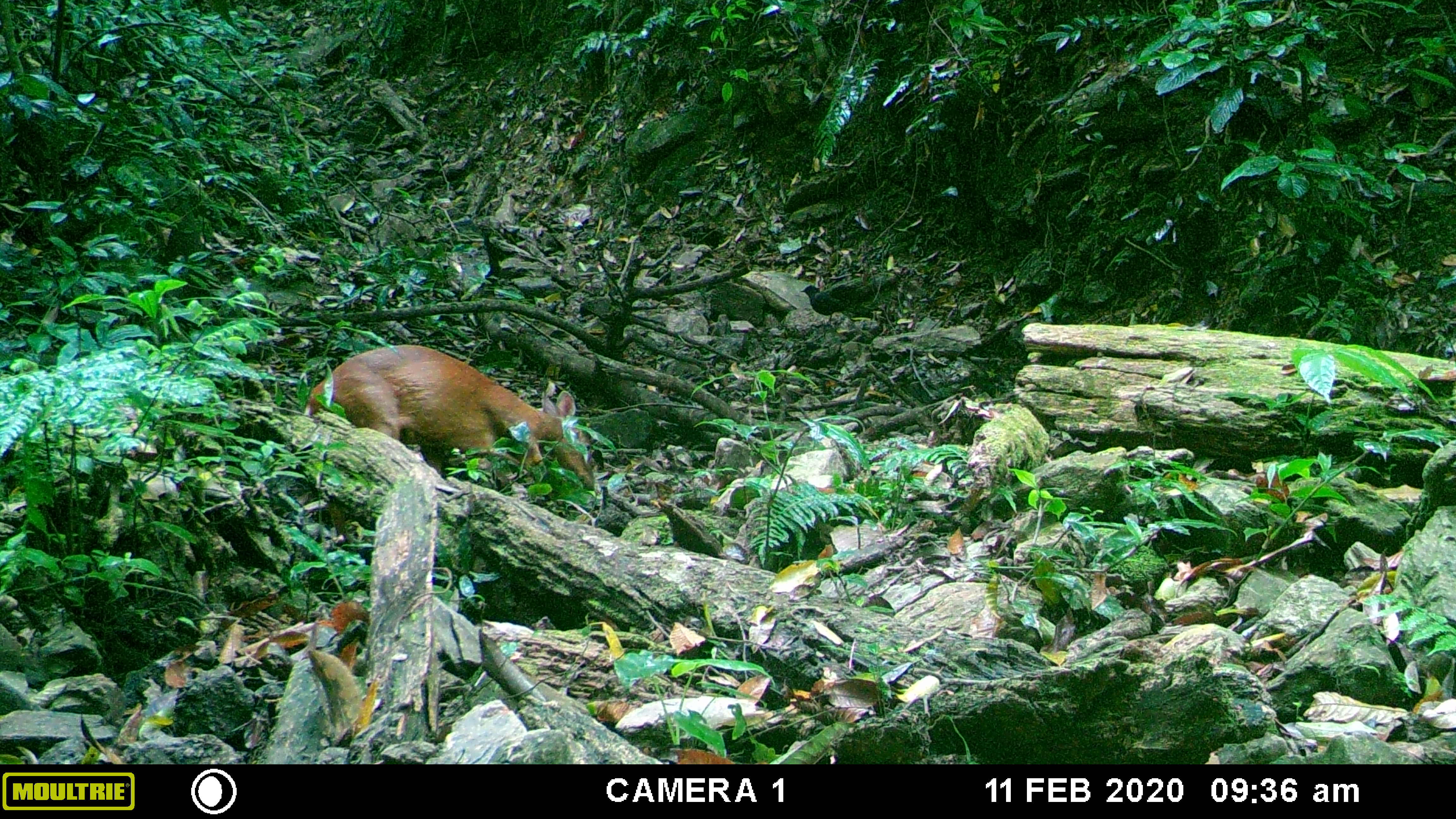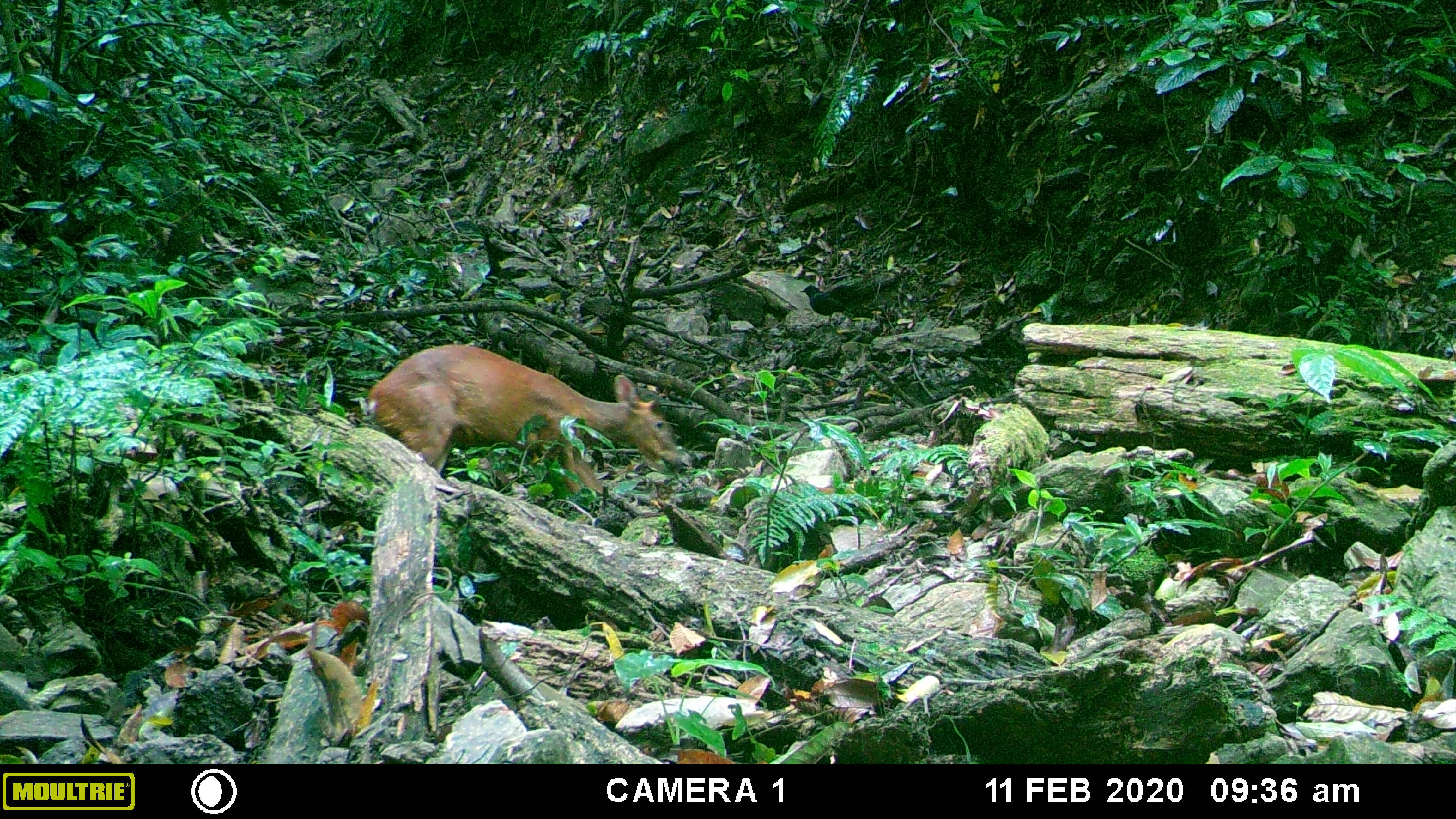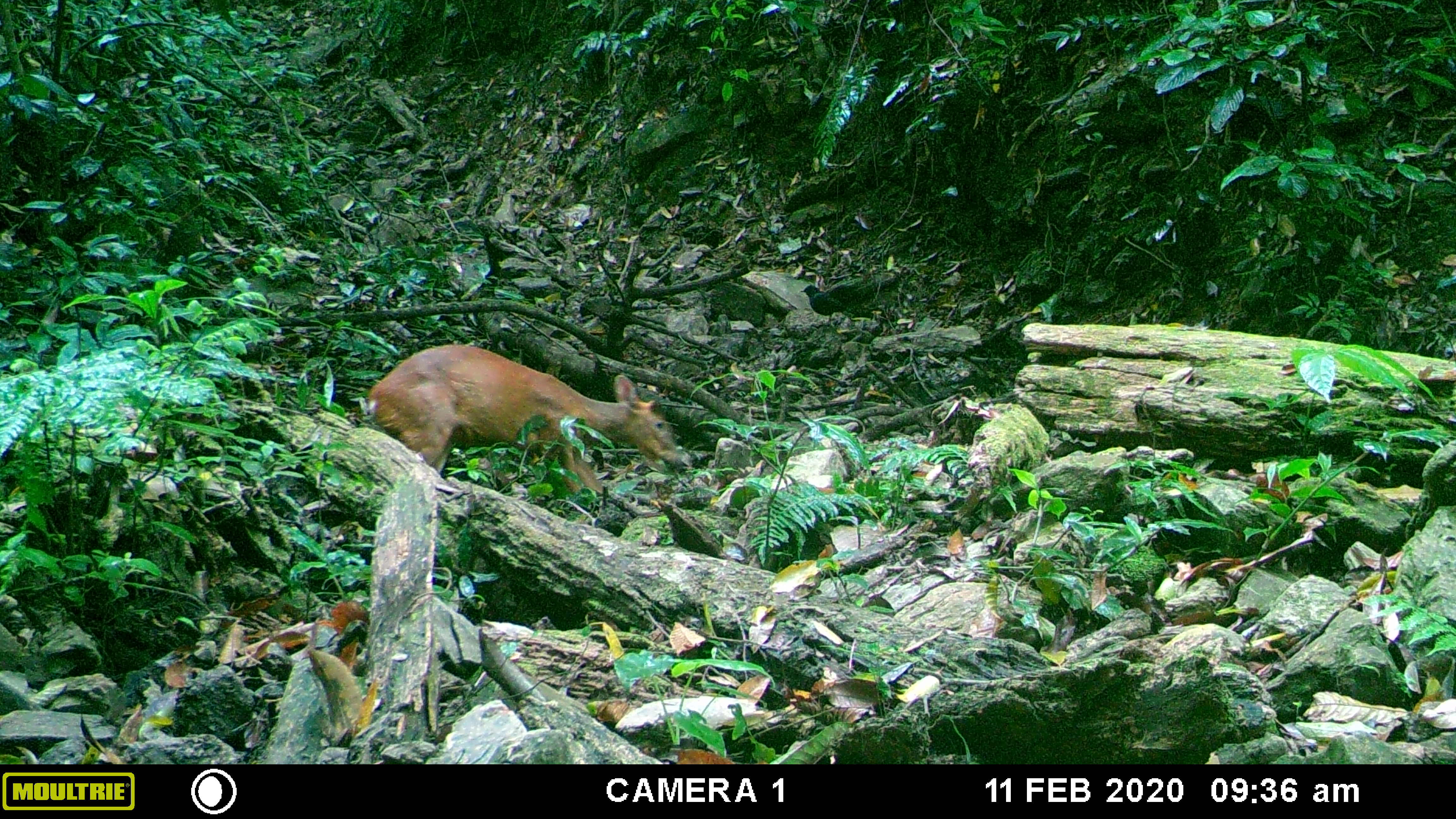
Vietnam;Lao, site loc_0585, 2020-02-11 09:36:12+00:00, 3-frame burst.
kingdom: Animalia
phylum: Chordata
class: Aves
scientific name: Aves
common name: bird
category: unidentified bird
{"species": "unidentified bird (bird) (Aves)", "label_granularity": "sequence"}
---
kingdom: Animalia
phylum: Chordata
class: Mammalia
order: Artiodactyla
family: Cervidae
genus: Muntiacus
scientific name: Muntiacus muntjak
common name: red muntjac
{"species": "red muntjac (Muntiacus muntjak)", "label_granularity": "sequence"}